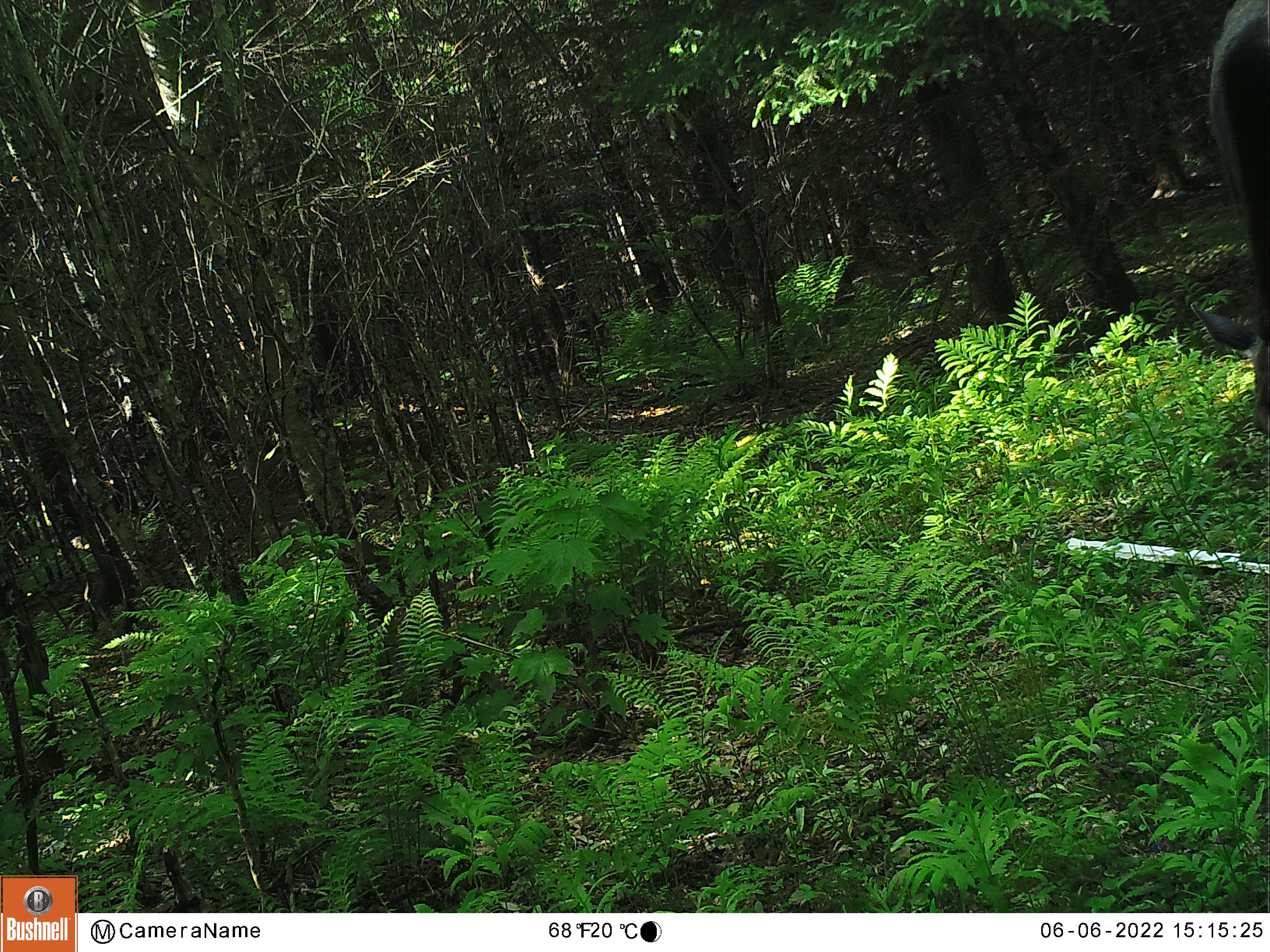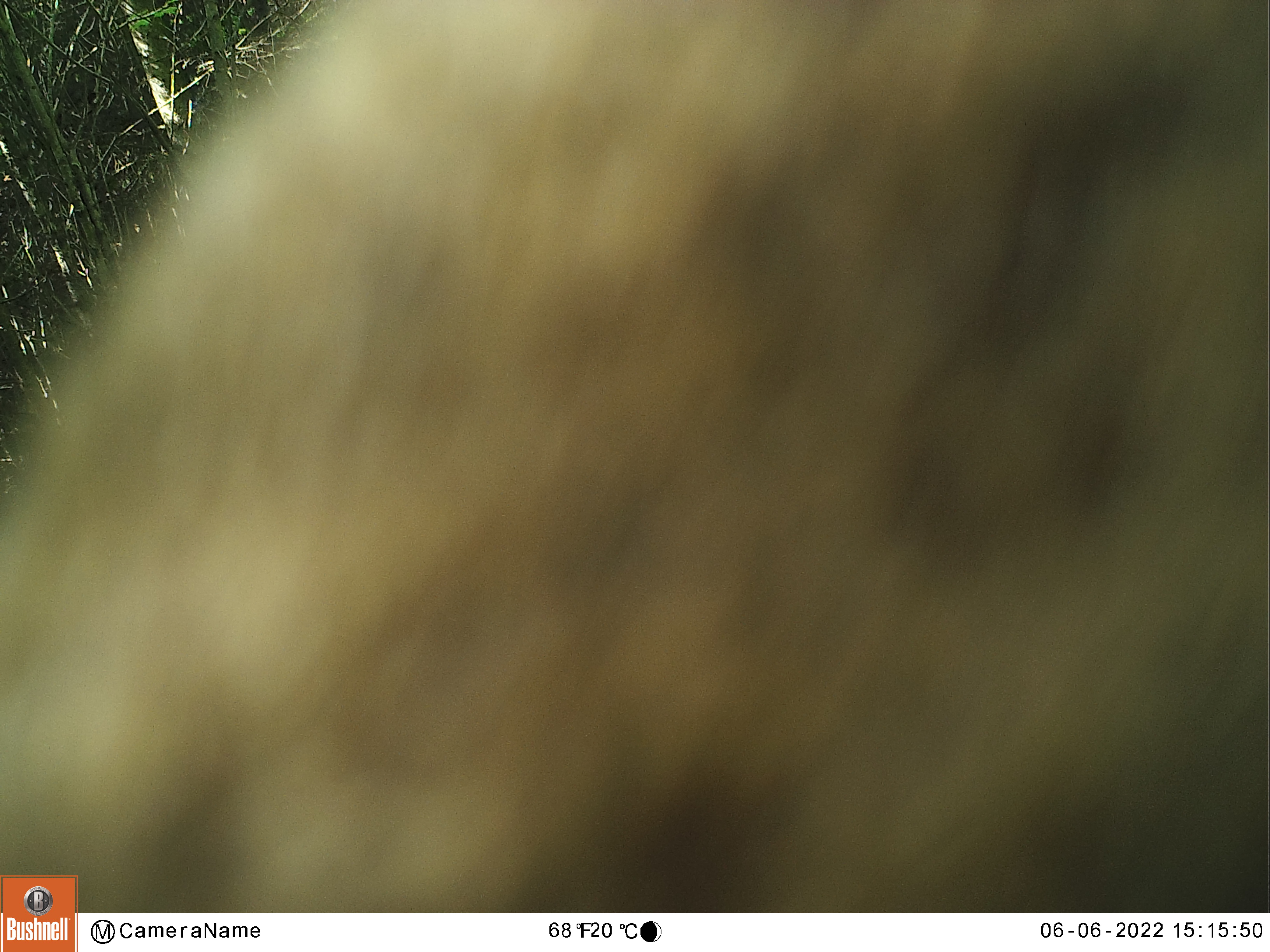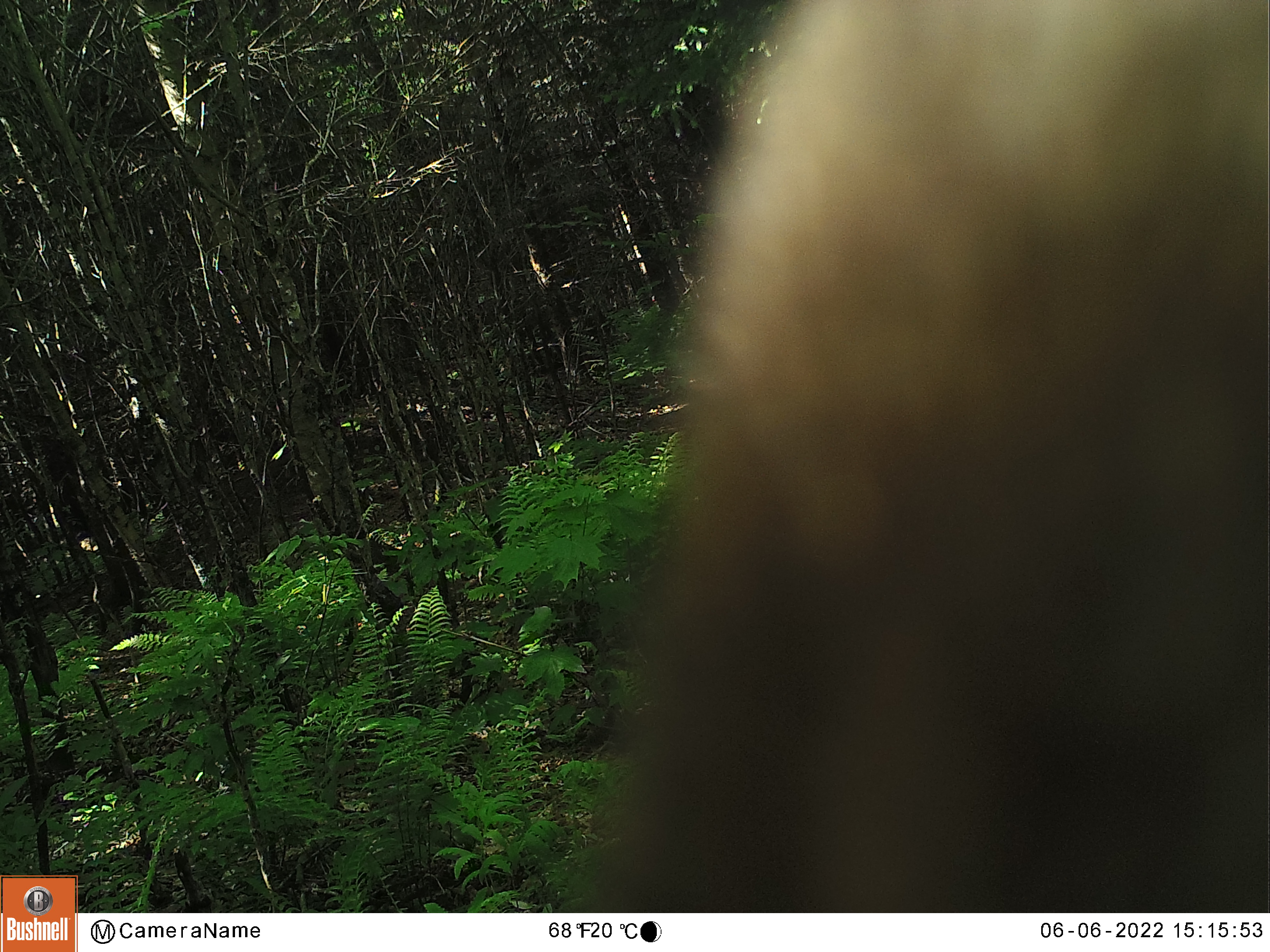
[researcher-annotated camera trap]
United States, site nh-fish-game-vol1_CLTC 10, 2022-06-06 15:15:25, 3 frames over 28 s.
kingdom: Animalia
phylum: Chordata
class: Mammalia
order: Artiodactyla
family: Cervidae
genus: Alces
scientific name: Alces alces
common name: moose